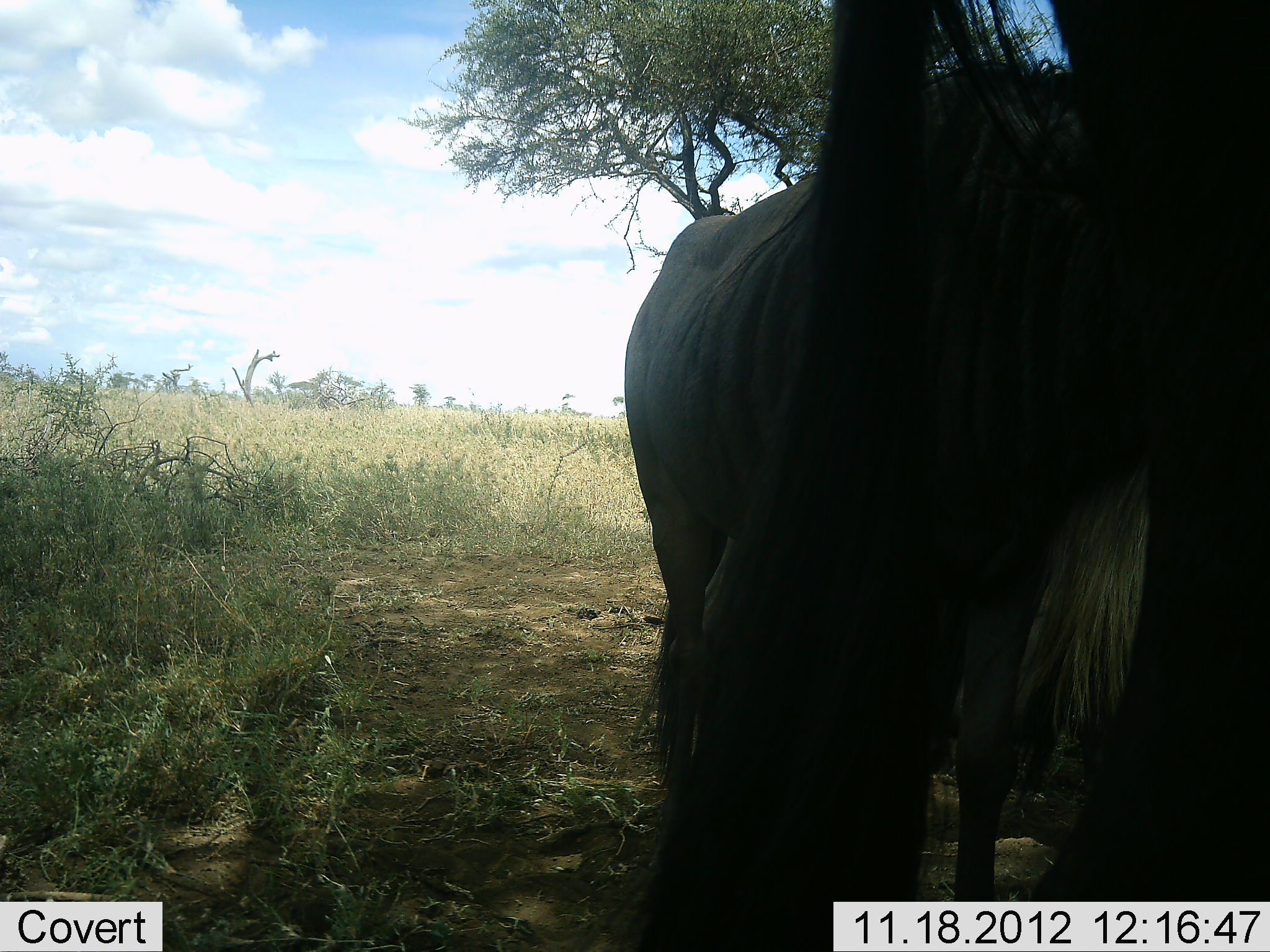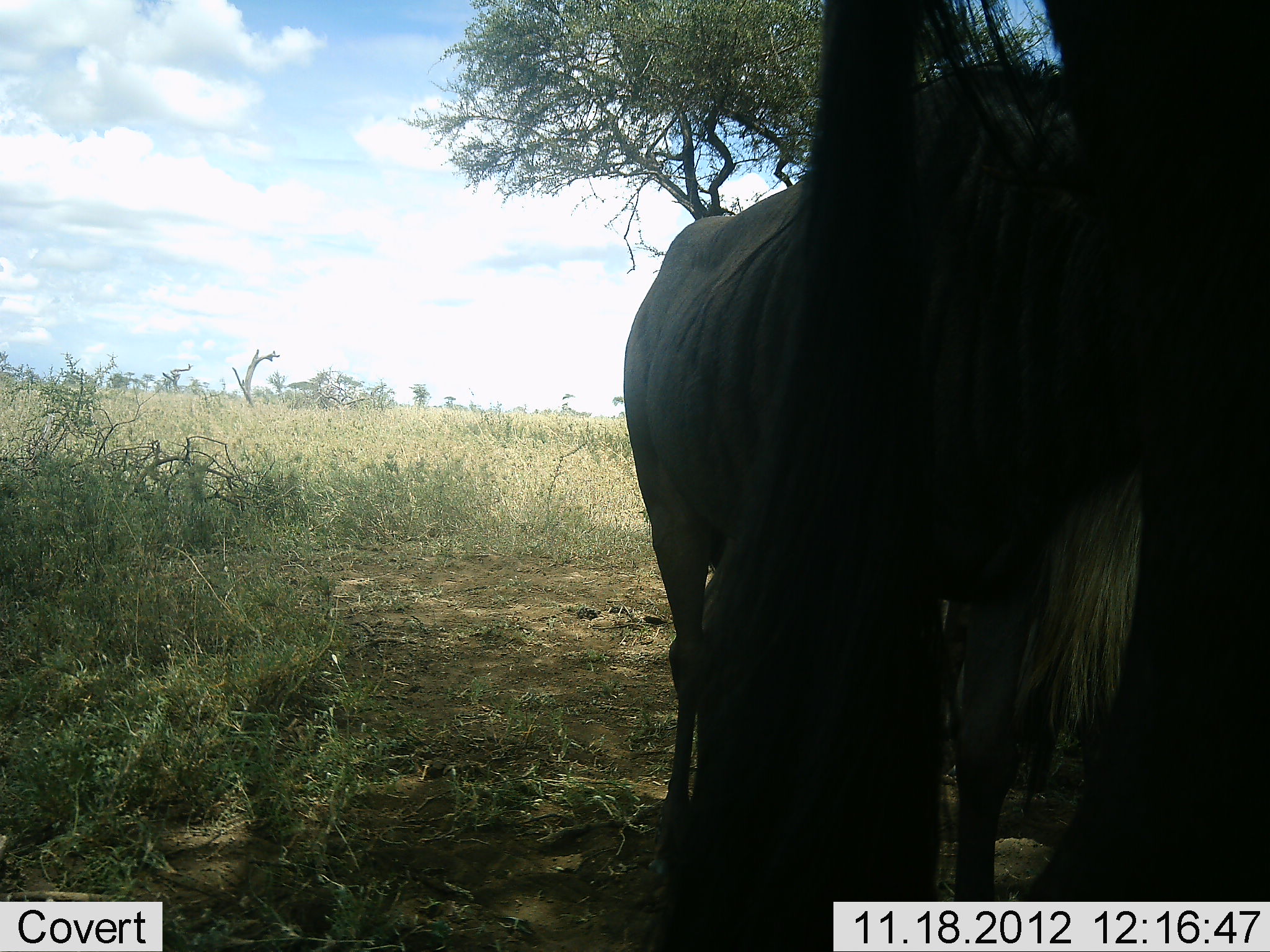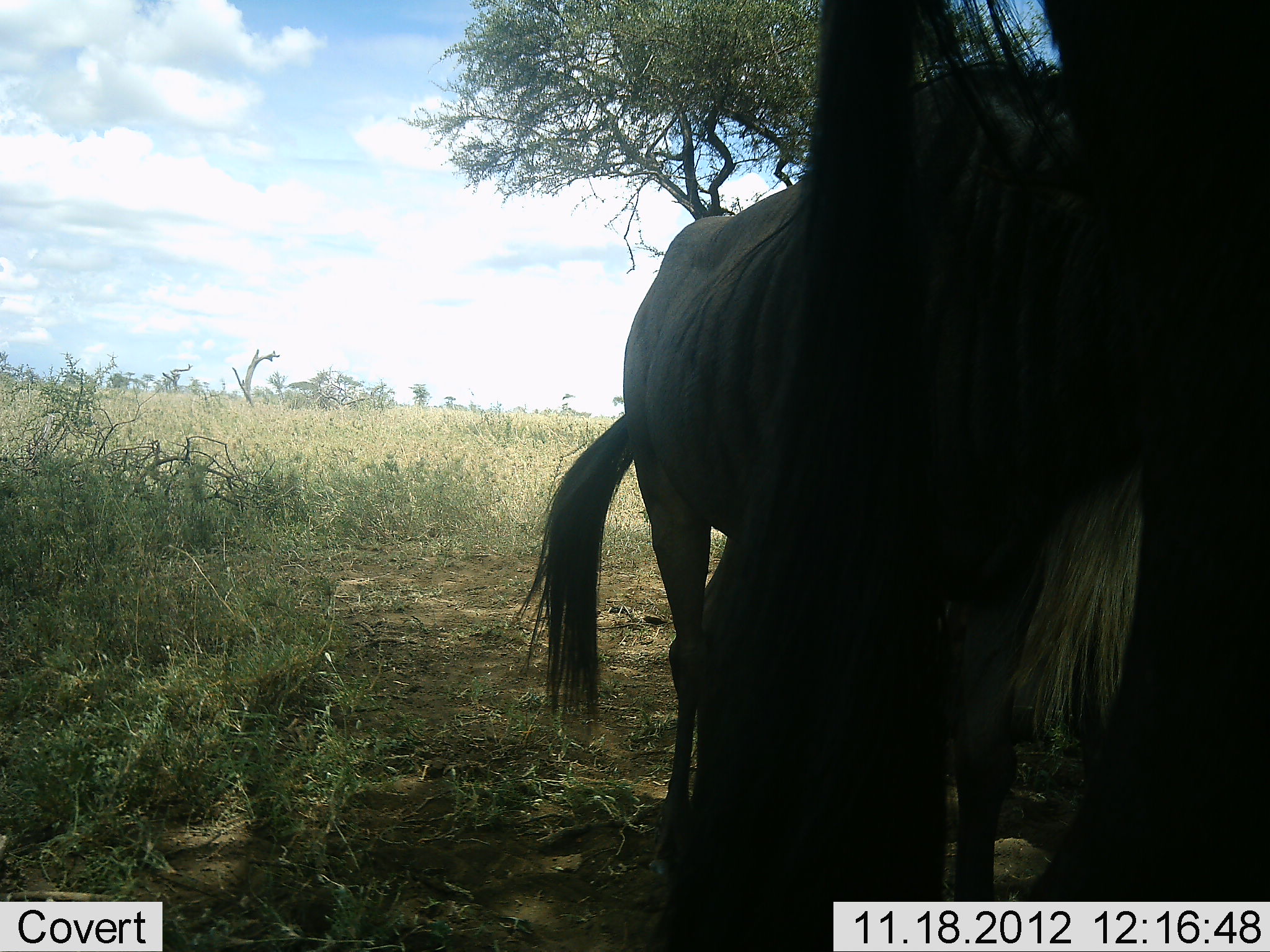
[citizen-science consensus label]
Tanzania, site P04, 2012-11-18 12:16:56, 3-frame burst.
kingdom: Animalia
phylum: Chordata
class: Mammalia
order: Artiodactyla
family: Bovidae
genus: Connochaetes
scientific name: Connochaetes taurinus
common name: blue wildebeest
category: wildebeest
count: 2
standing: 100%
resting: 0%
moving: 0%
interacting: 0%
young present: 0%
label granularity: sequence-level